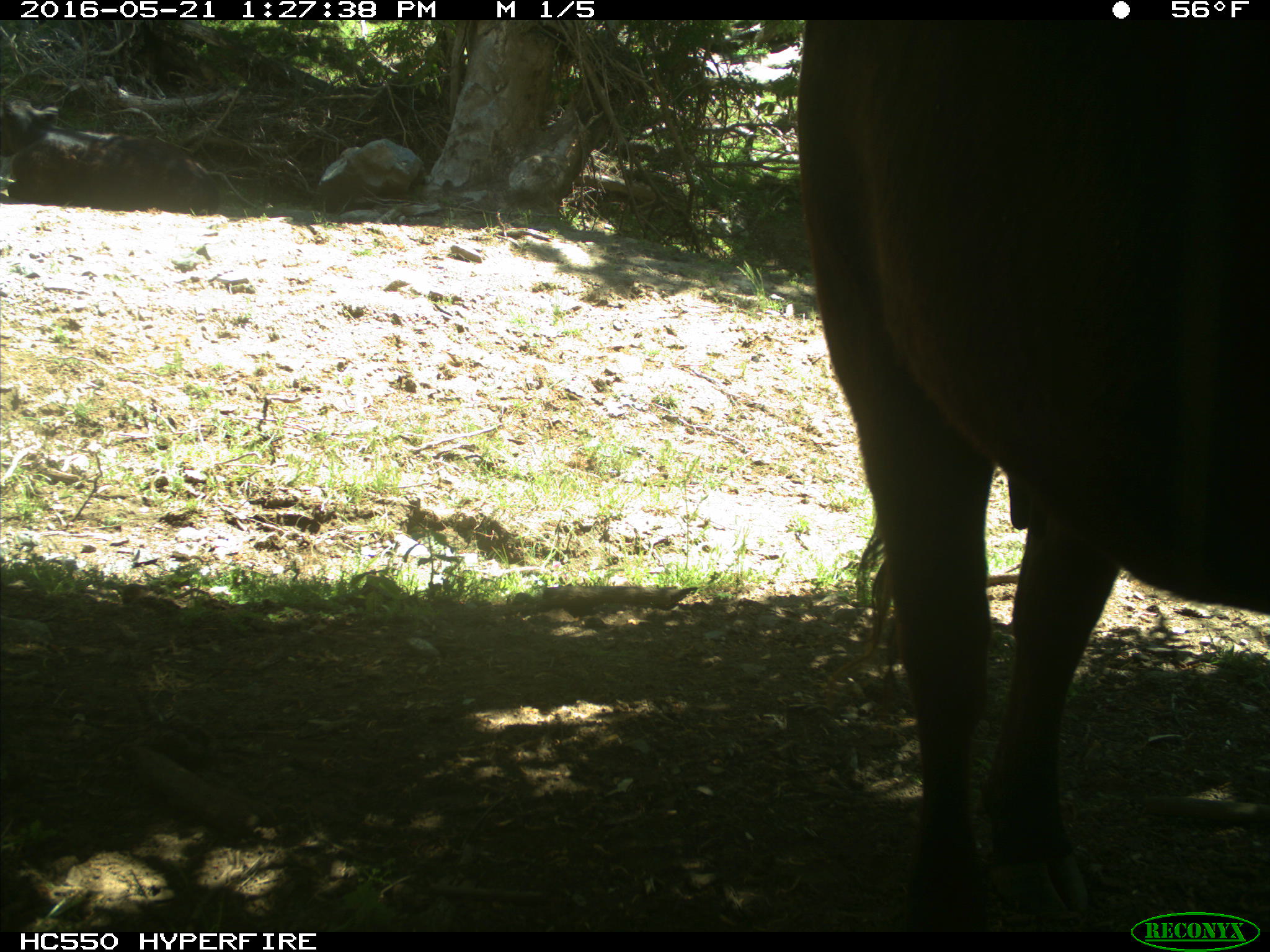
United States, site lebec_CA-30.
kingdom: Animalia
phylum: Chordata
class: Mammalia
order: Artiodactyla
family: Bovidae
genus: Bos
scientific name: Bos taurus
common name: domestic cow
Bos taurus (domestic cow).